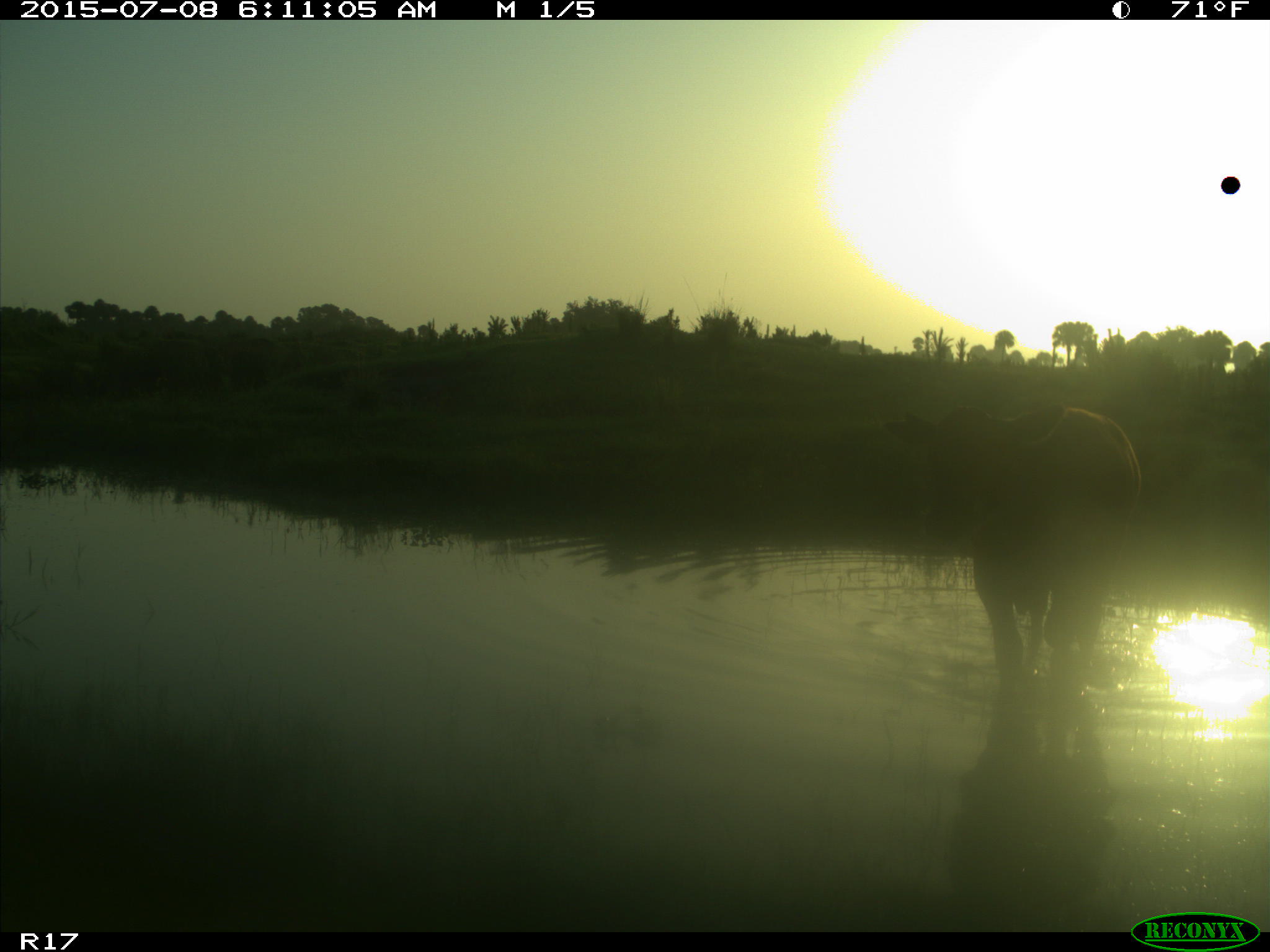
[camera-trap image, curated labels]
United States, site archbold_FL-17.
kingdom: Animalia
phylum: Chordata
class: Mammalia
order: Artiodactyla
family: Bovidae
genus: Bos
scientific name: Bos taurus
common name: domestic cow